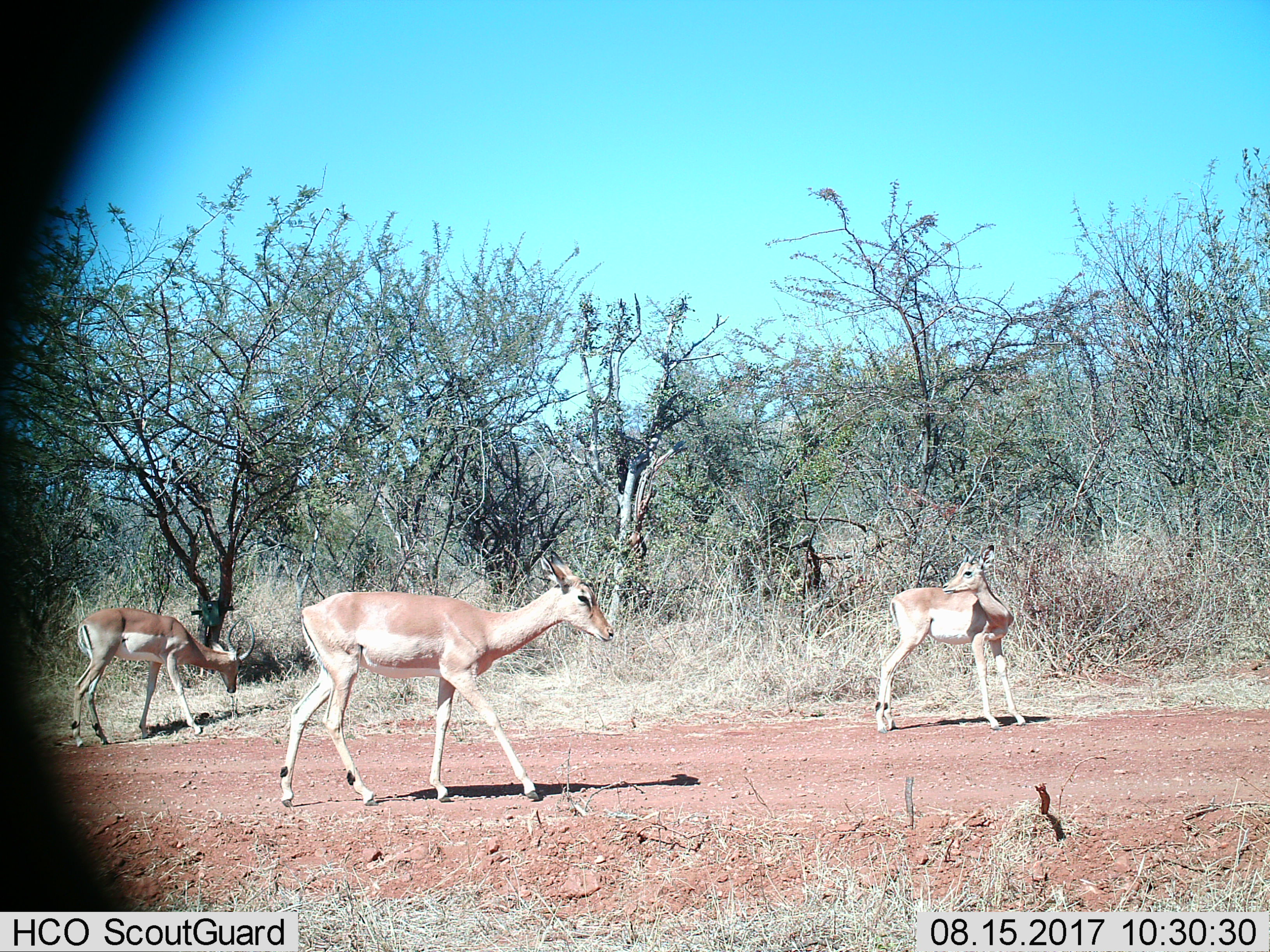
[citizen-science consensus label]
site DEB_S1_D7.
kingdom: Animalia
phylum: Chordata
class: Mammalia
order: Artiodactyla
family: Bovidae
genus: Aepyceros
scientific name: Aepyceros melampus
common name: impala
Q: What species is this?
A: Impala (Aepyceros melampus).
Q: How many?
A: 3.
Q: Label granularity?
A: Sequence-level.